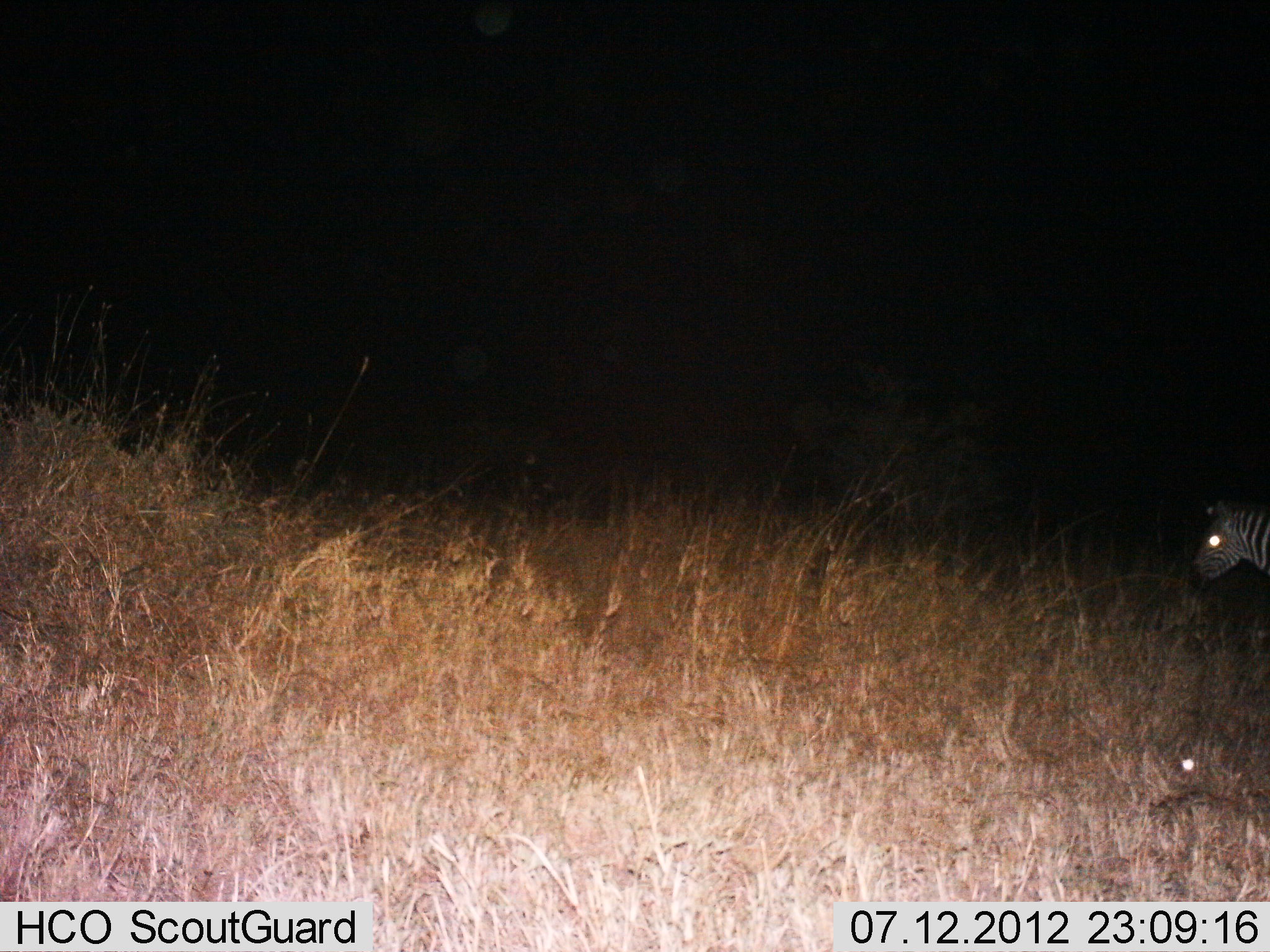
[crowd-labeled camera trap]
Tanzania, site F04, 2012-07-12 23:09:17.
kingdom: Animalia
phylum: Chordata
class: Mammalia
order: Perissodactyla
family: Equidae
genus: Equus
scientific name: Equus quagga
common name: plains zebra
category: zebra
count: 1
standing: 82%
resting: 0%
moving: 18%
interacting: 0%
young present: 0%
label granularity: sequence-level